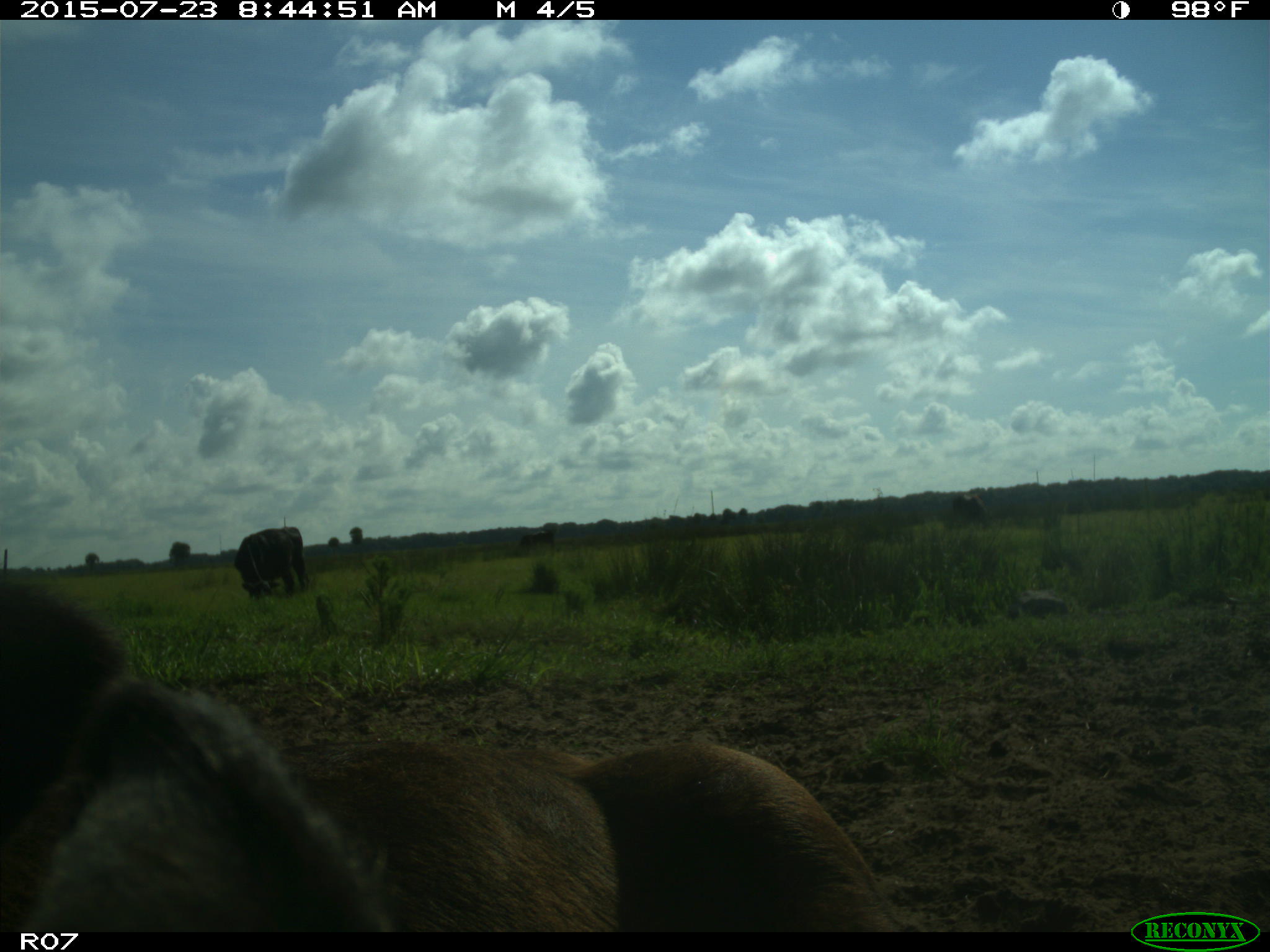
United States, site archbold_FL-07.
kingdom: Animalia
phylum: Chordata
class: Mammalia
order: Artiodactyla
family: Bovidae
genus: Bos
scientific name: Bos taurus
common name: domestic cow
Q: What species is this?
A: Bos taurus (domestic cow).